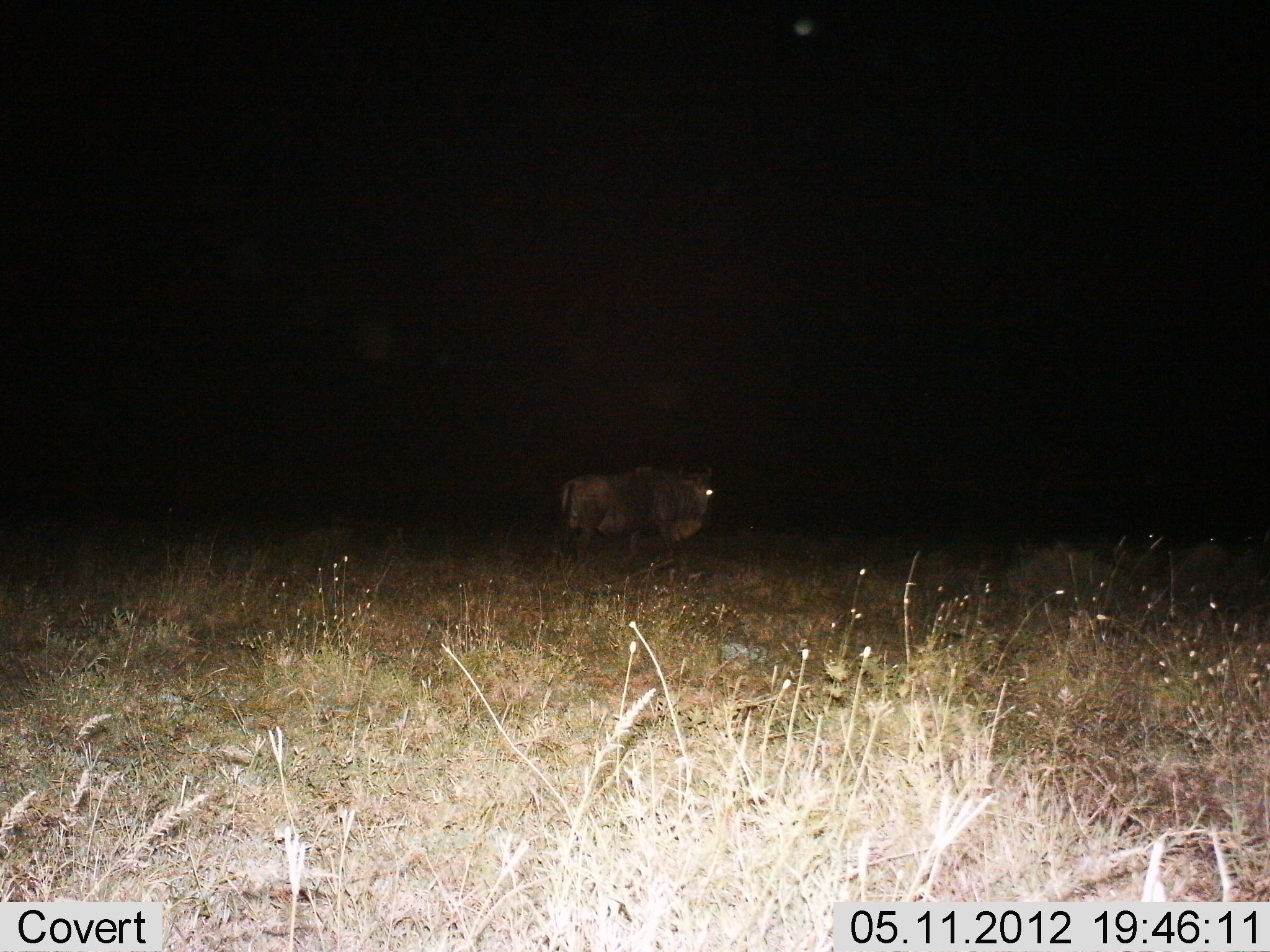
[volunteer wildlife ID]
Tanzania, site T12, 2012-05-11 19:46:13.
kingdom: Animalia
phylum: Chordata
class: Mammalia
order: Artiodactyla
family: Bovidae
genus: Connochaetes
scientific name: Connochaetes taurinus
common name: blue wildebeest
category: wildebeest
Wildebeest (blue wildebeest) (Connochaetes taurinus), count 1. Behavior (volunteer vote fractions): standing 50%, resting 10%, moving 50%, interacting 0%. Young present (vote fraction): 0%. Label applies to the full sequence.